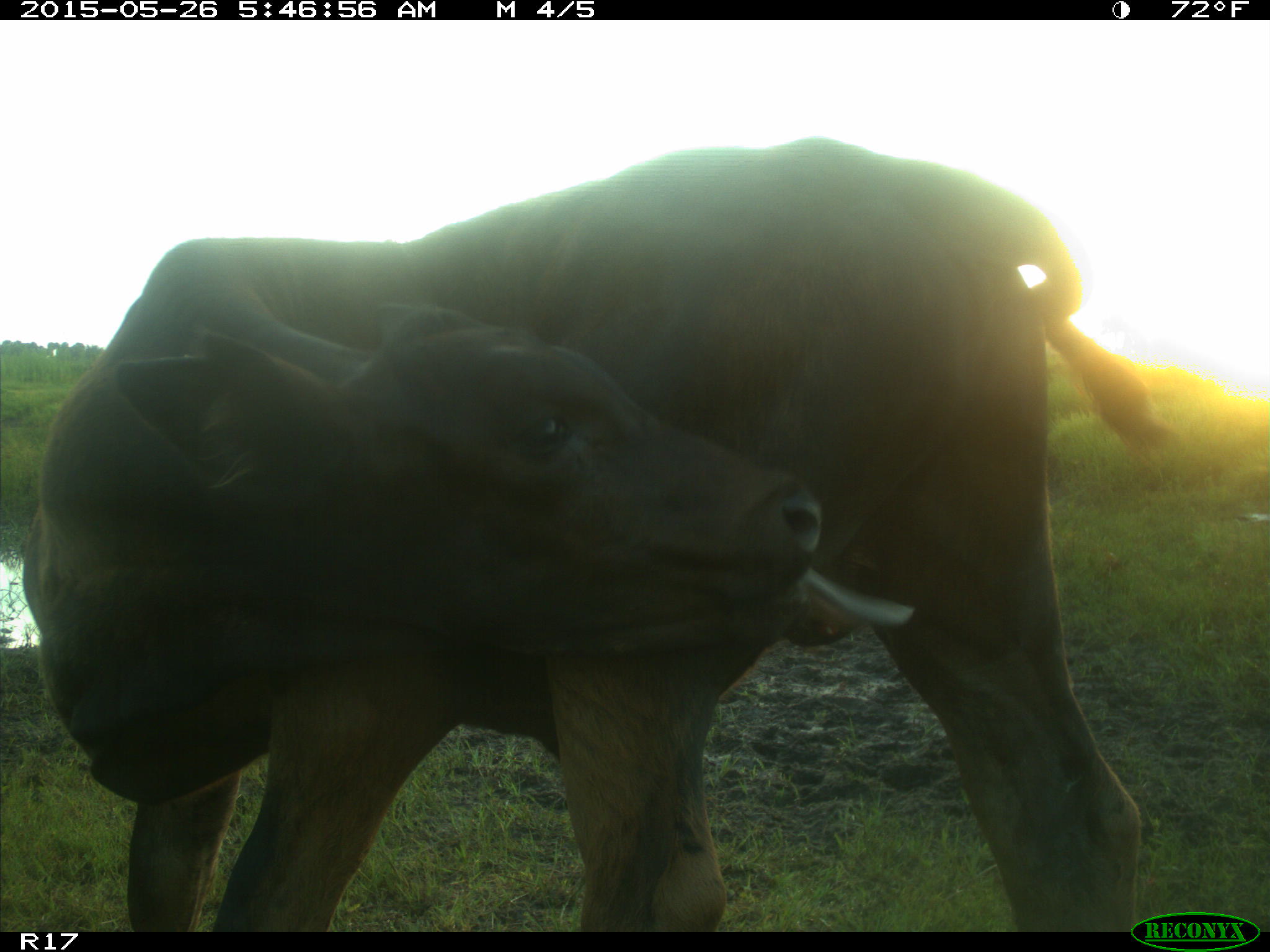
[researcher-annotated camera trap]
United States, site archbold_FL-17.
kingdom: Animalia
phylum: Chordata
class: Mammalia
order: Artiodactyla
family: Bovidae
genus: Bos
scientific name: Bos taurus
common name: domestic cow